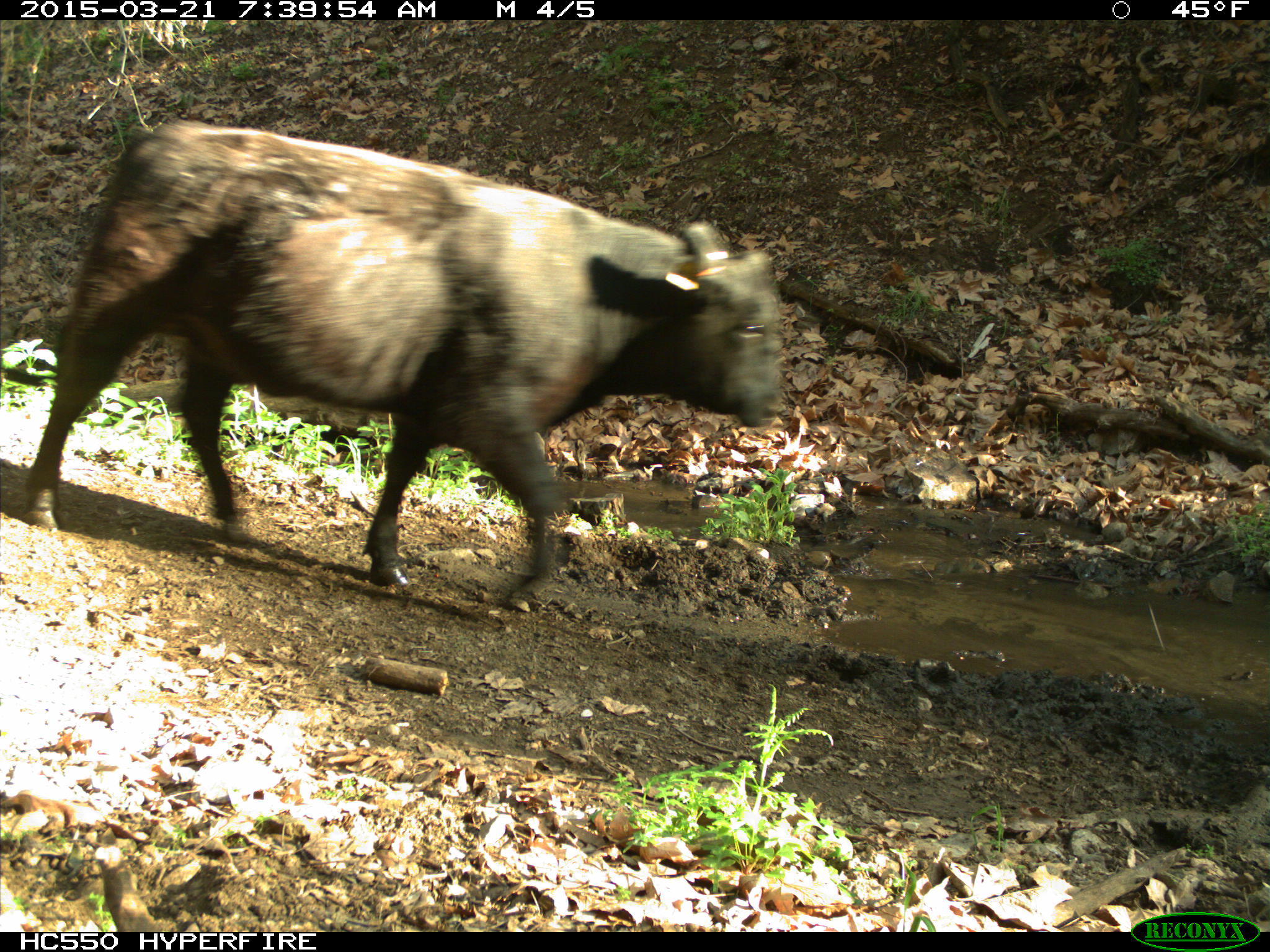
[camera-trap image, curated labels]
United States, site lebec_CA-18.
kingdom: Animalia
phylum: Chordata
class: Mammalia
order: Artiodactyla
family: Bovidae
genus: Bos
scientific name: Bos taurus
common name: domestic cow